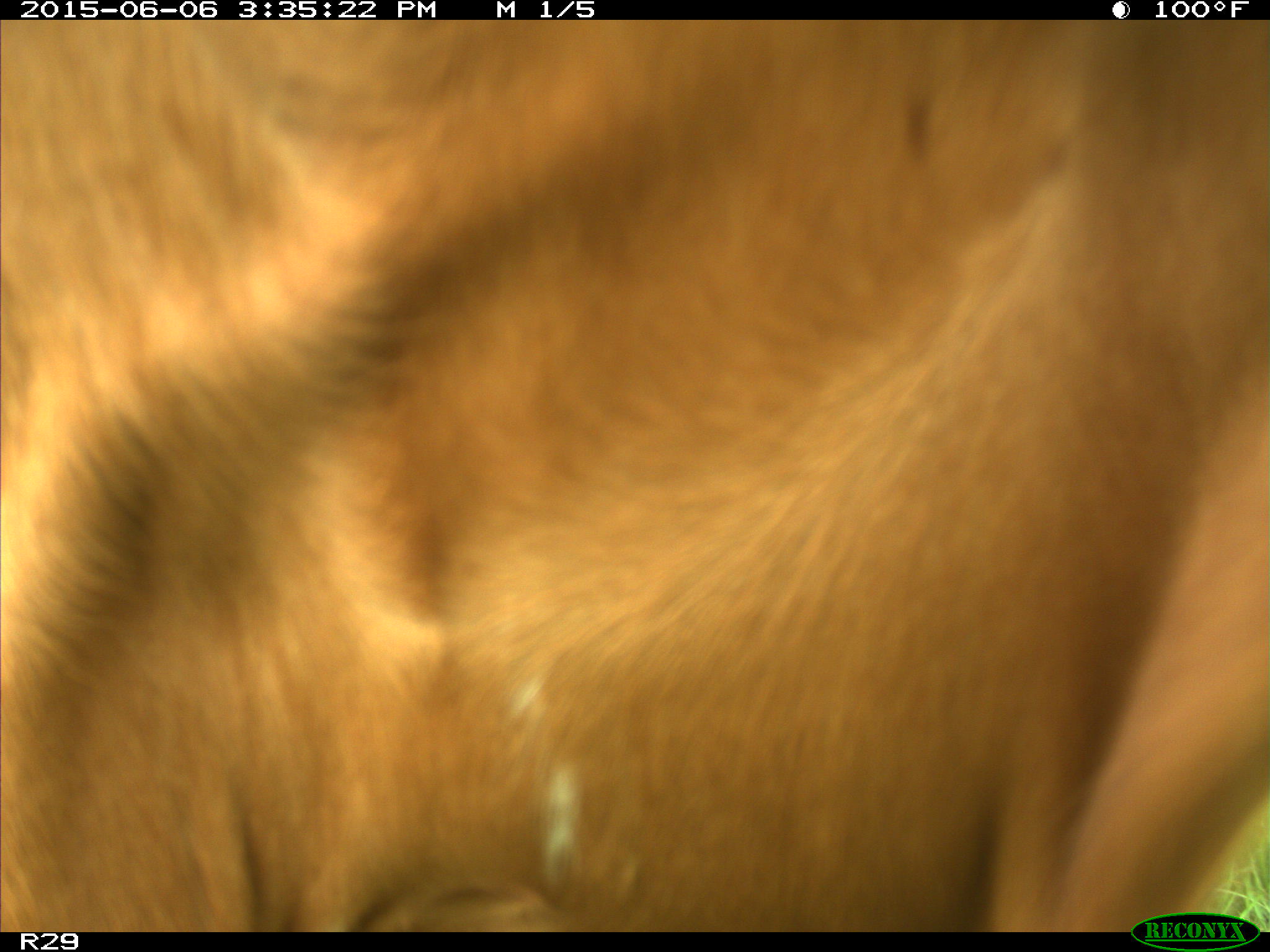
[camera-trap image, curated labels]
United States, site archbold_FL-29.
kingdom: Animalia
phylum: Chordata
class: Mammalia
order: Artiodactyla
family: Bovidae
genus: Bos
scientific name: Bos taurus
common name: domestic cow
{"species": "Bos taurus (domestic cow)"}